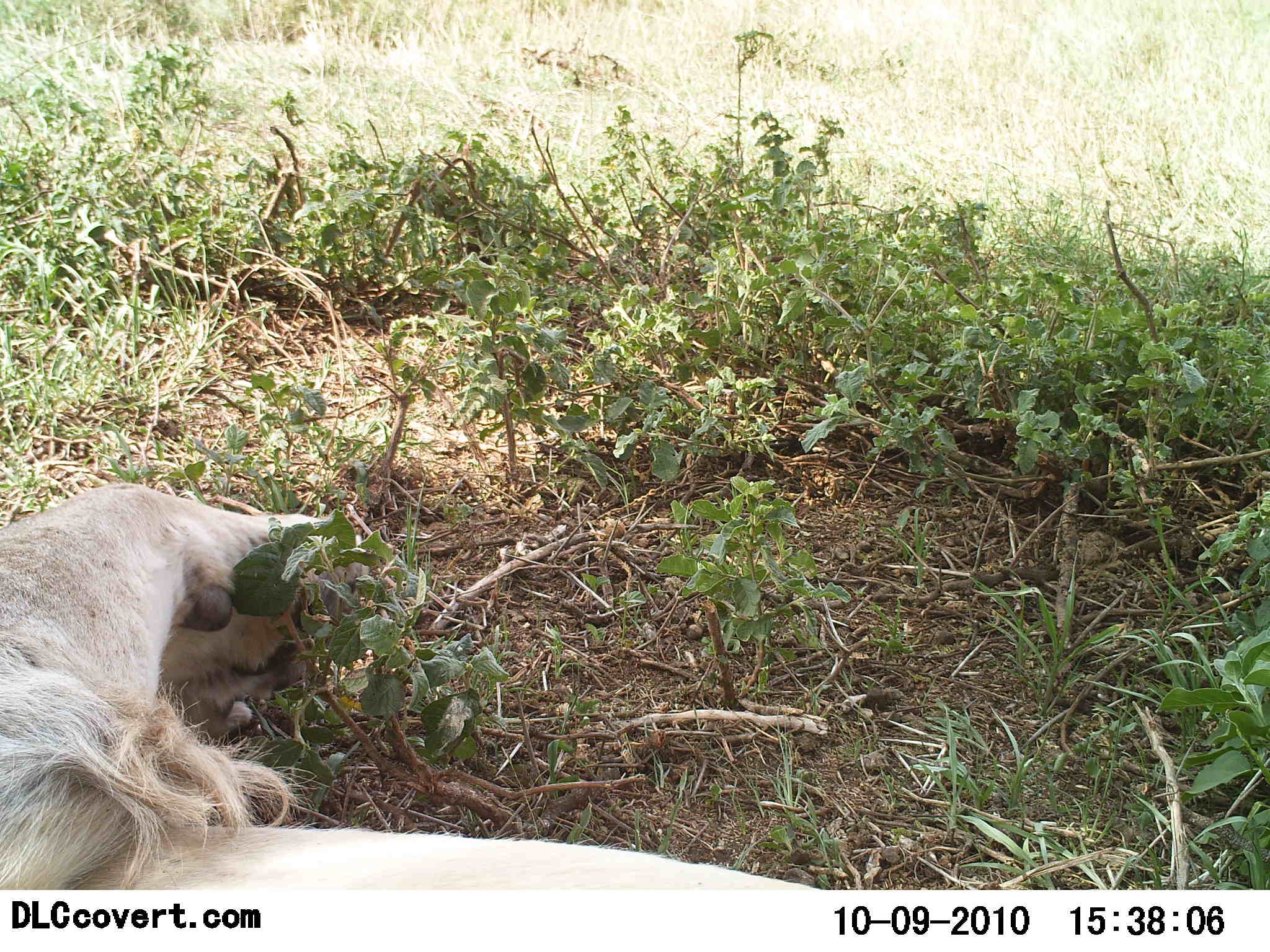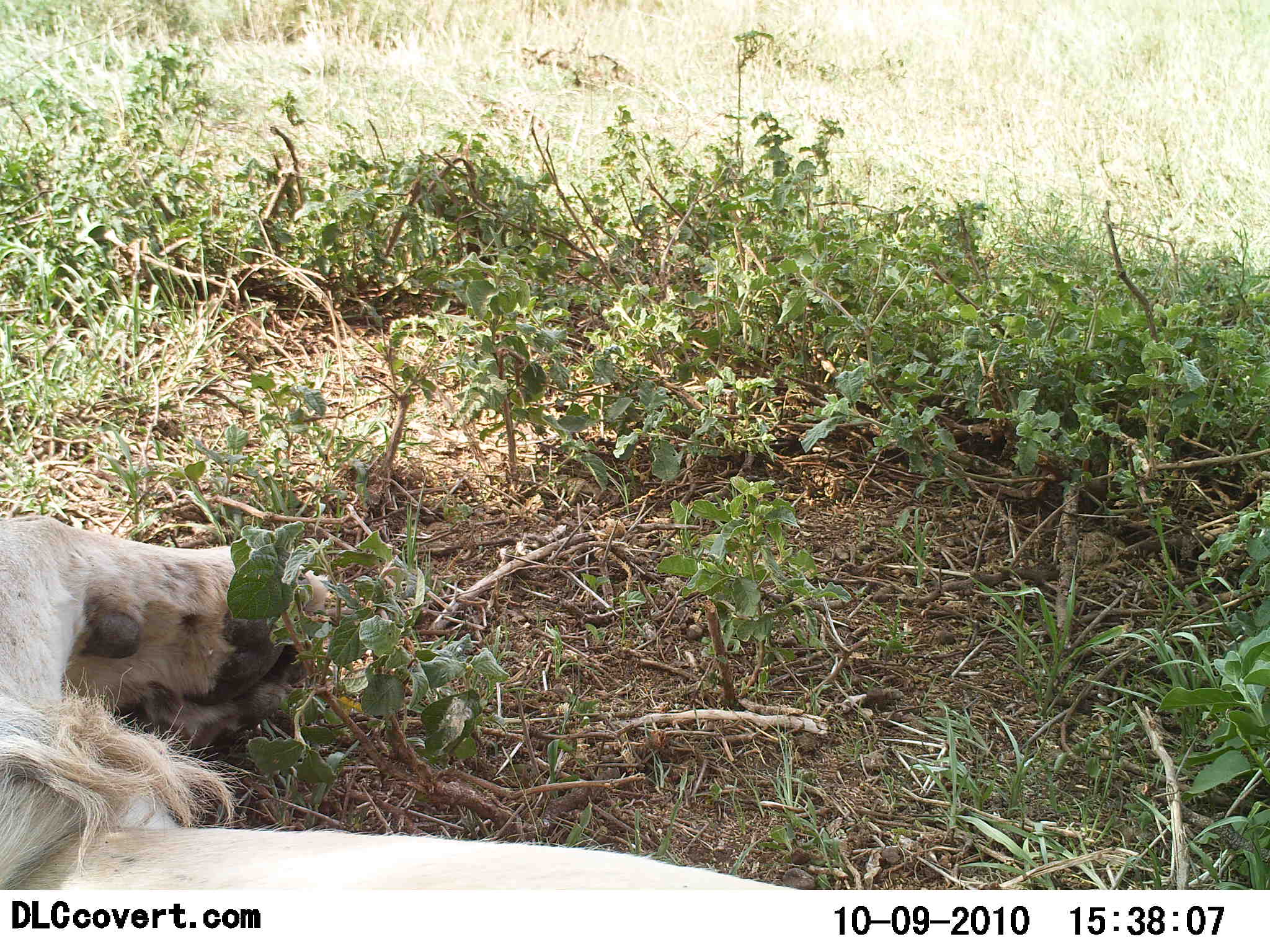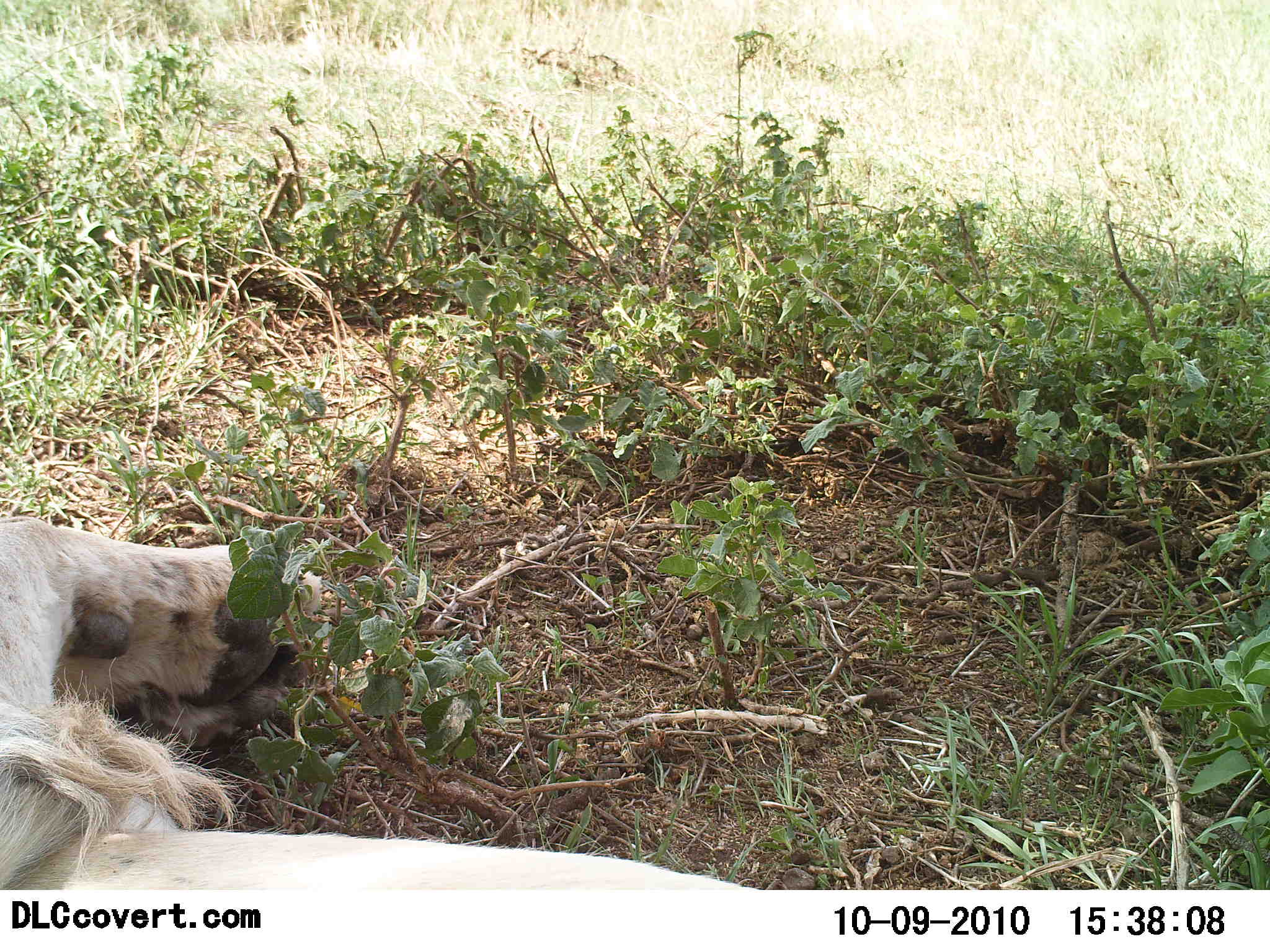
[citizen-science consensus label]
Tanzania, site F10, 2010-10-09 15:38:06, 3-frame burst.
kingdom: Animalia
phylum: Chordata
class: Mammalia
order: Carnivora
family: Felidae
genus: Panthera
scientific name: Panthera leo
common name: lion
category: lionmale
Lionmale (lion) (Panthera leo), count 1. Behavior (volunteer vote fractions): standing 0%, resting 100%, moving 0%, interacting 6%. Young present (vote fraction): 0%. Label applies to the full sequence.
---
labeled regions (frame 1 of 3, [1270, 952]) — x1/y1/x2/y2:
animal: 0/482/852/891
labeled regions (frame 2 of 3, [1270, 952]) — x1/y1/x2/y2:
animal: 0/516/796/891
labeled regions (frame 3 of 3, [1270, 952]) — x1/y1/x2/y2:
animal: 0/516/757/890